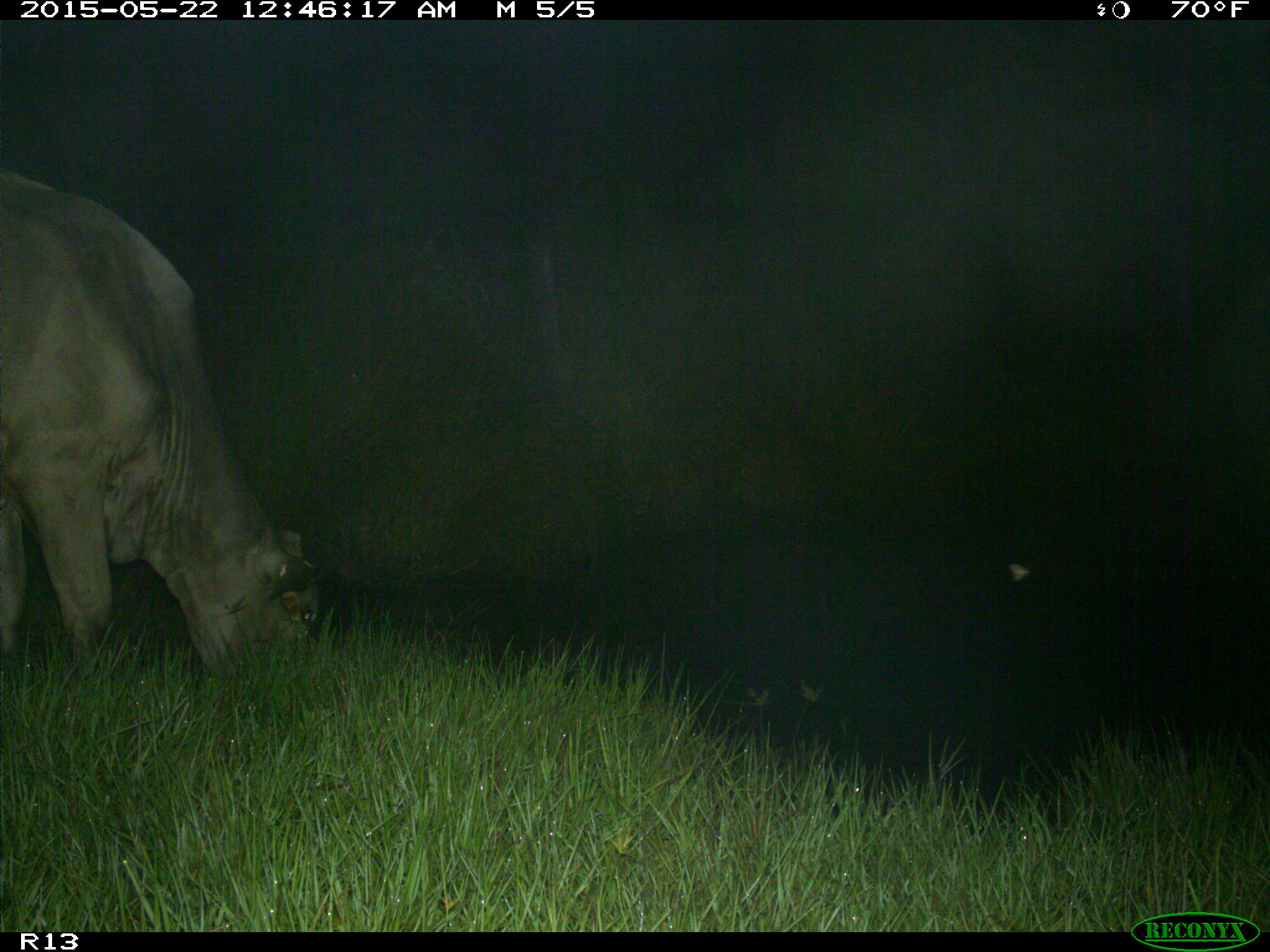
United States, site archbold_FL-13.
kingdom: Animalia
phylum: Chordata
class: Mammalia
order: Artiodactyla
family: Bovidae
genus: Bos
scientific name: Bos taurus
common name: domestic cow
Bos taurus (domestic cow).